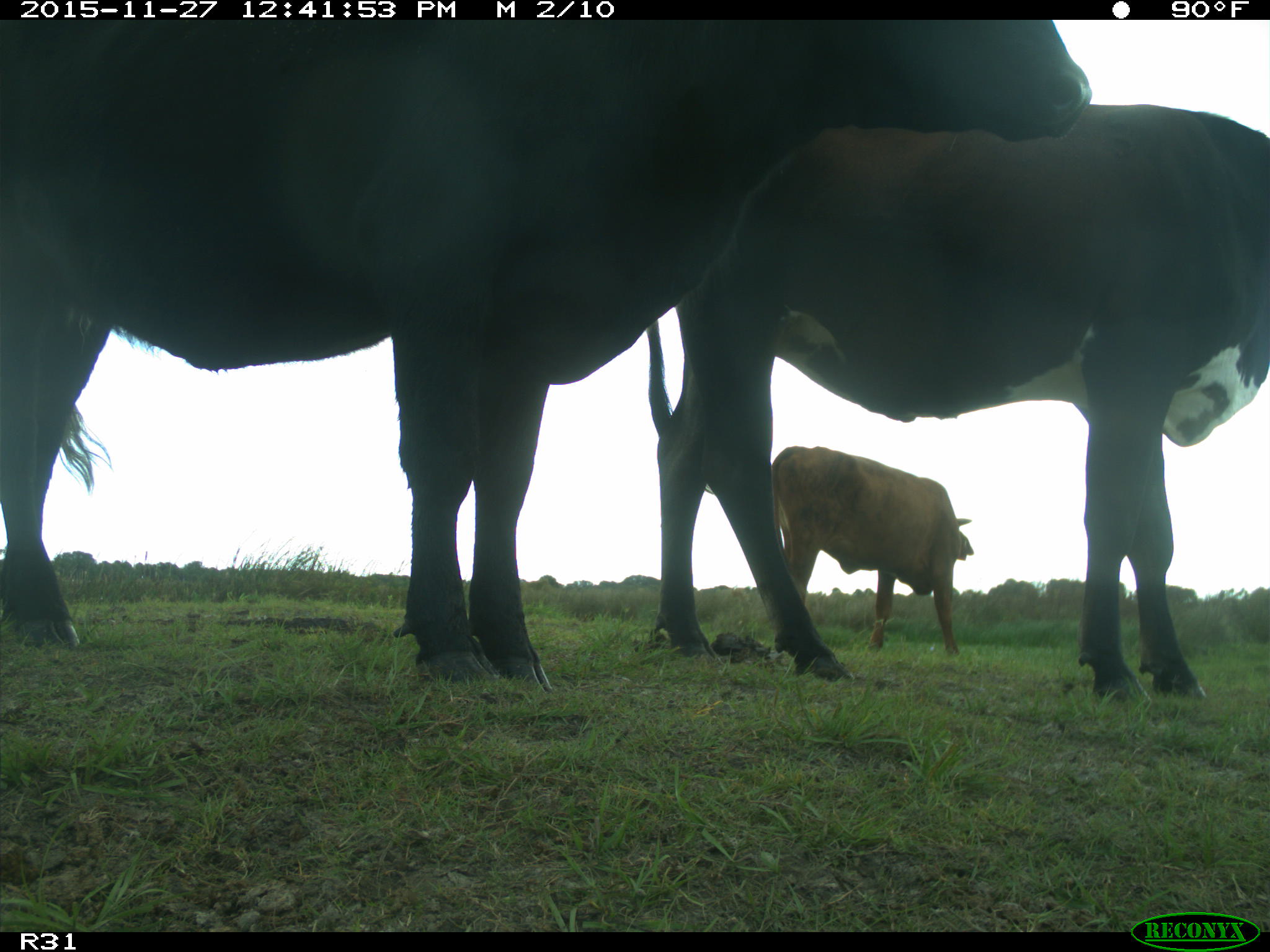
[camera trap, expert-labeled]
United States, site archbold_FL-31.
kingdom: Animalia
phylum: Chordata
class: Mammalia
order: Artiodactyla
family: Bovidae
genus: Bos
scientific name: Bos taurus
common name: domestic cow